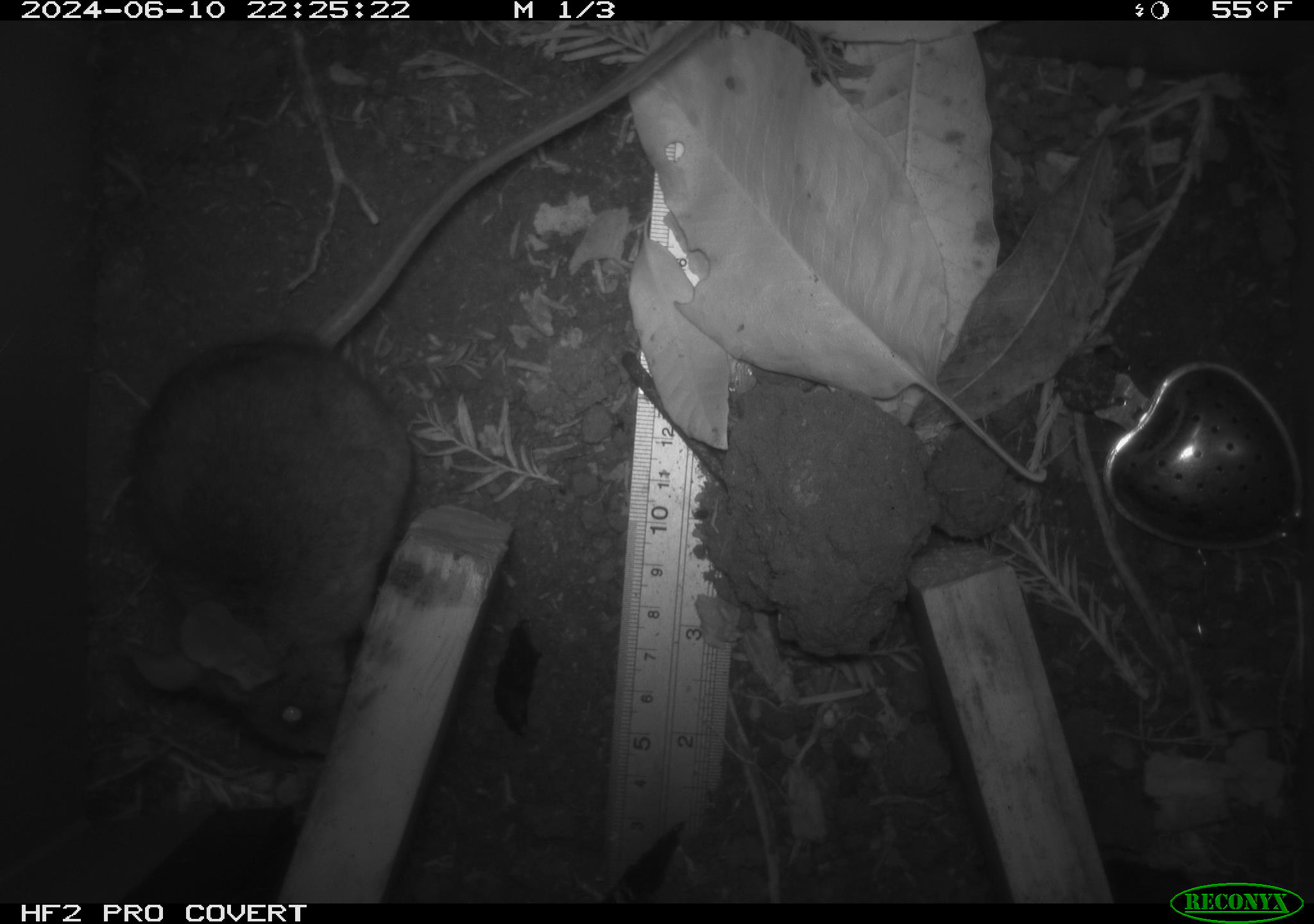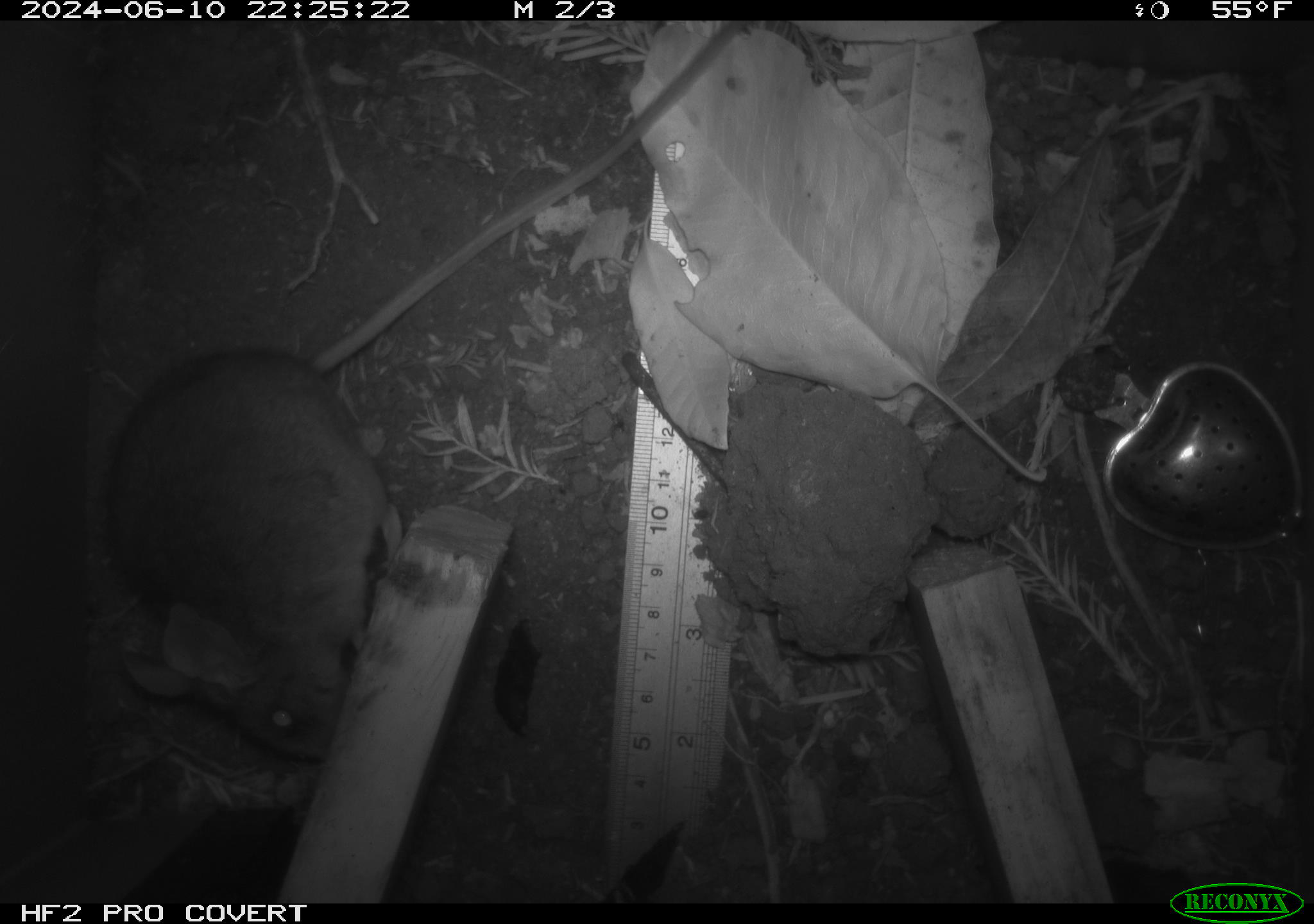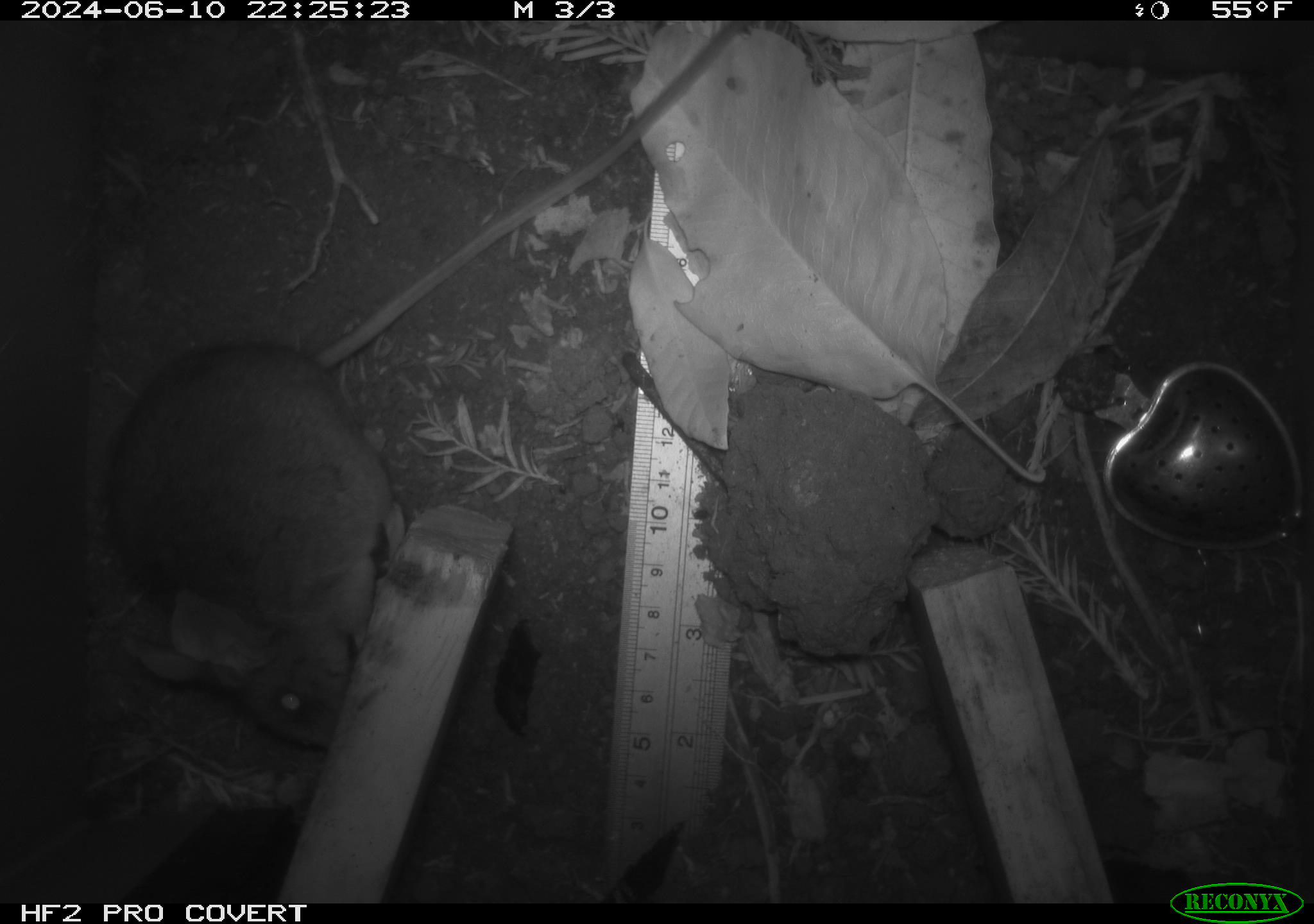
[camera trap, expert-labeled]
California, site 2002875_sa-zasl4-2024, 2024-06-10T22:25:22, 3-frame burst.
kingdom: Animalia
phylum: Chordata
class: Mammalia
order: Rodentia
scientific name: Rodentia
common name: rodent